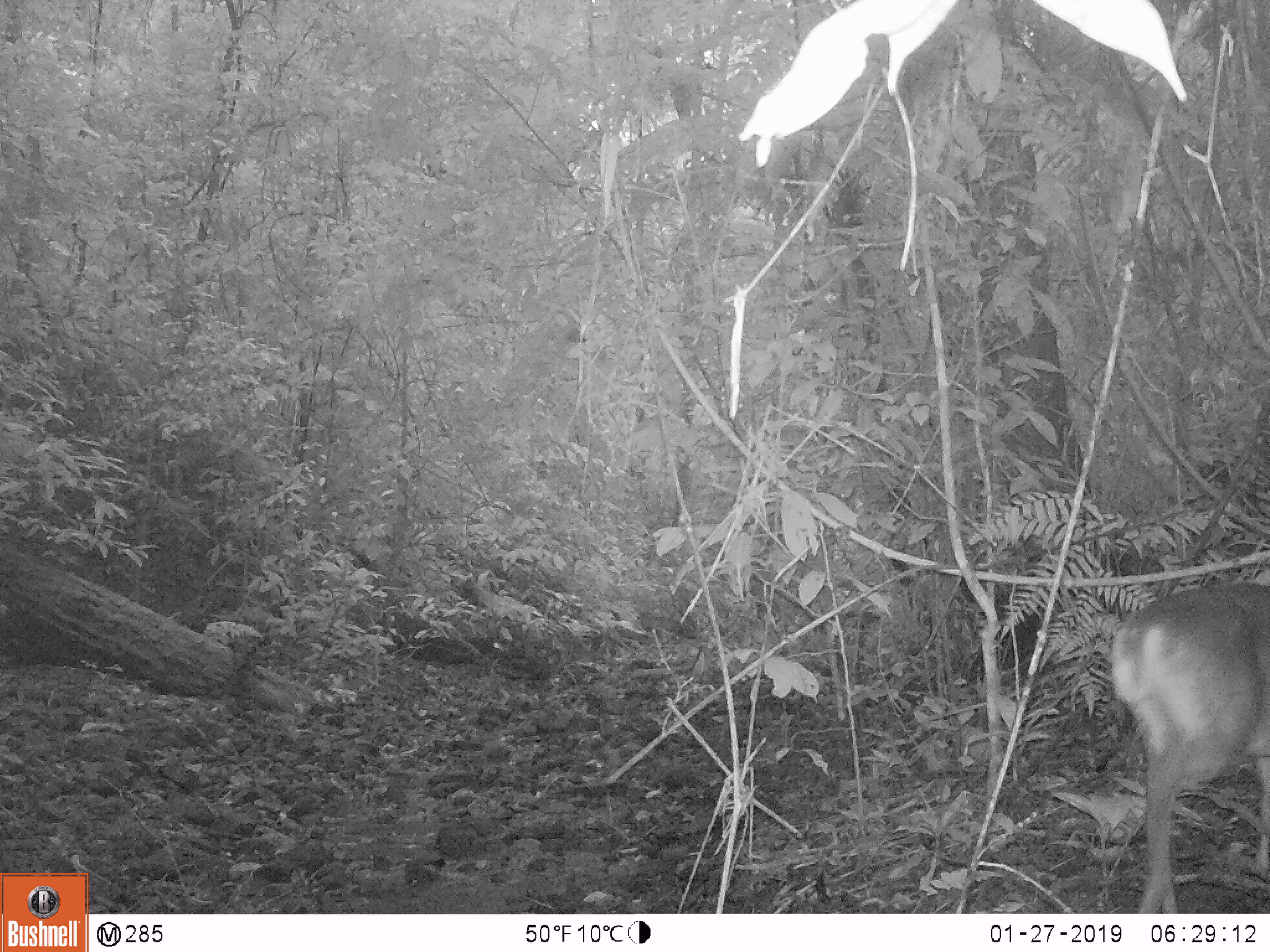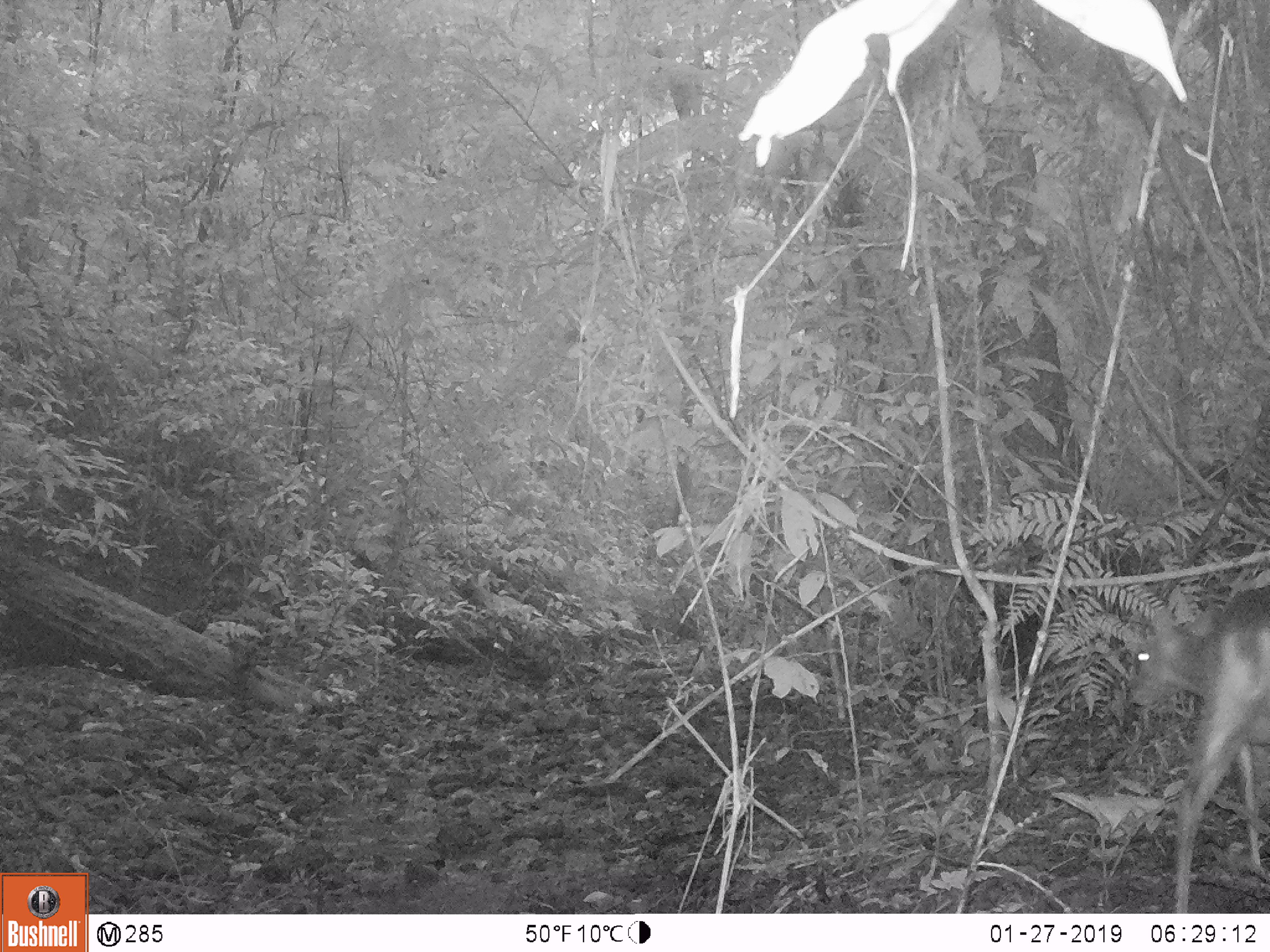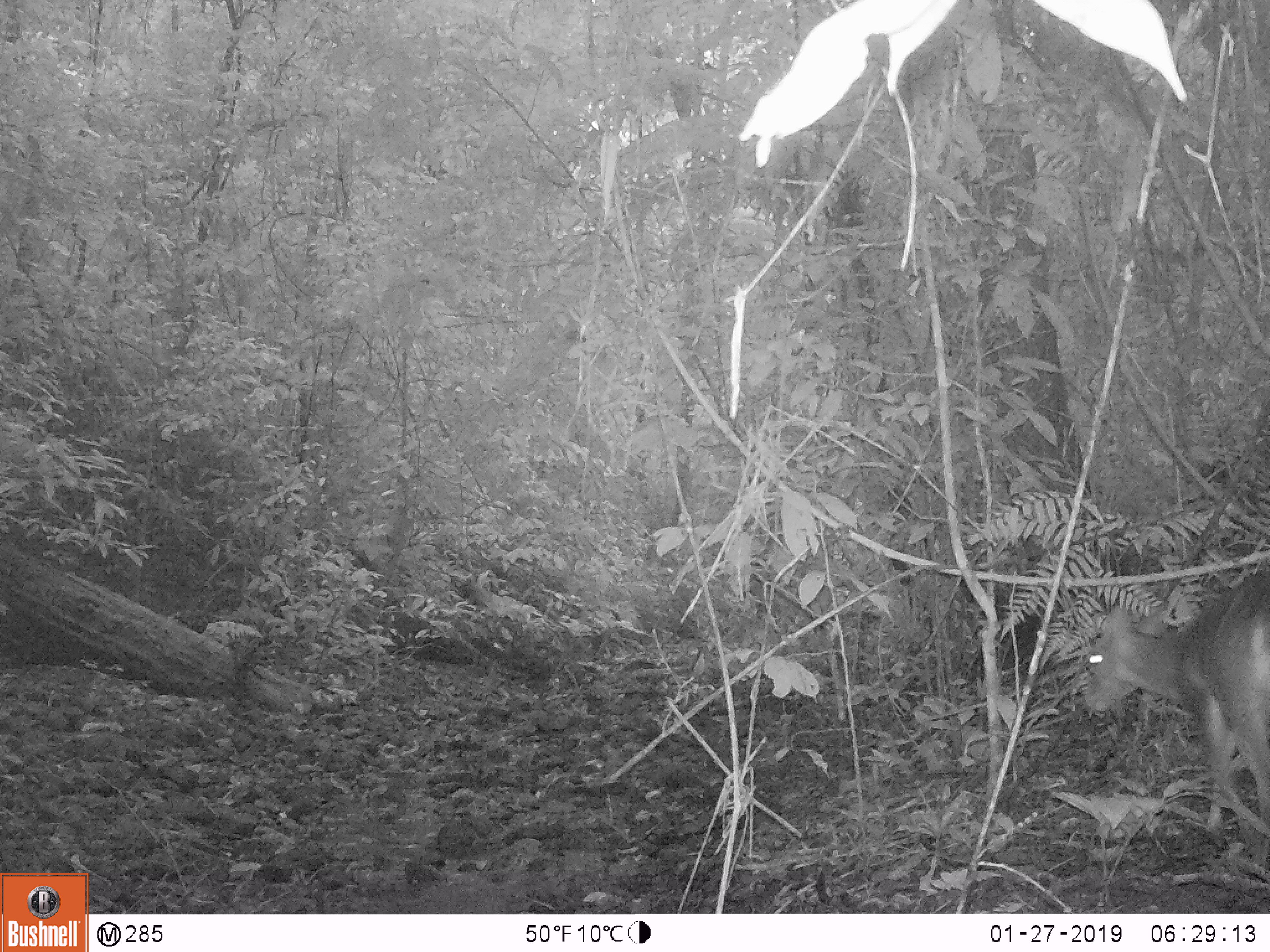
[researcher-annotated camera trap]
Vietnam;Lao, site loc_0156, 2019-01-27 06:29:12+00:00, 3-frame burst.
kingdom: Animalia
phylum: Chordata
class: Mammalia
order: Artiodactyla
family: Cervidae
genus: Muntiacus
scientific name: Muntiacus vuquangensis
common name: large-antlered muntjac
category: large antlered muntjac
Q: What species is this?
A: Large antlered muntjac (large-antlered muntjac) (Muntiacus vuquangensis).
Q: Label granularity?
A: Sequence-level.